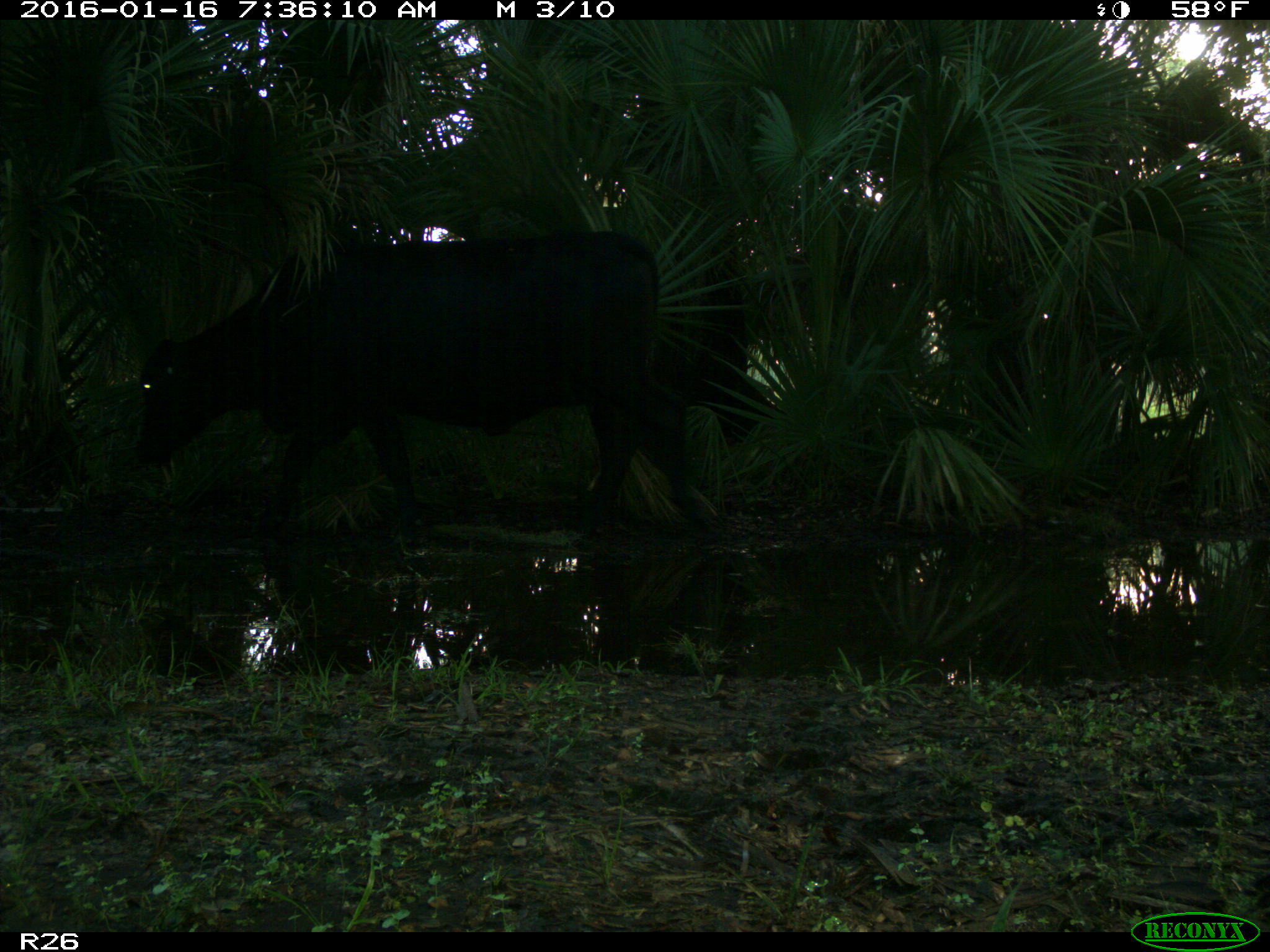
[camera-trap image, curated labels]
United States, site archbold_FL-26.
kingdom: Animalia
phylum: Chordata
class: Mammalia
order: Artiodactyla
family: Bovidae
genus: Bos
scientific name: Bos taurus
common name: domestic cow